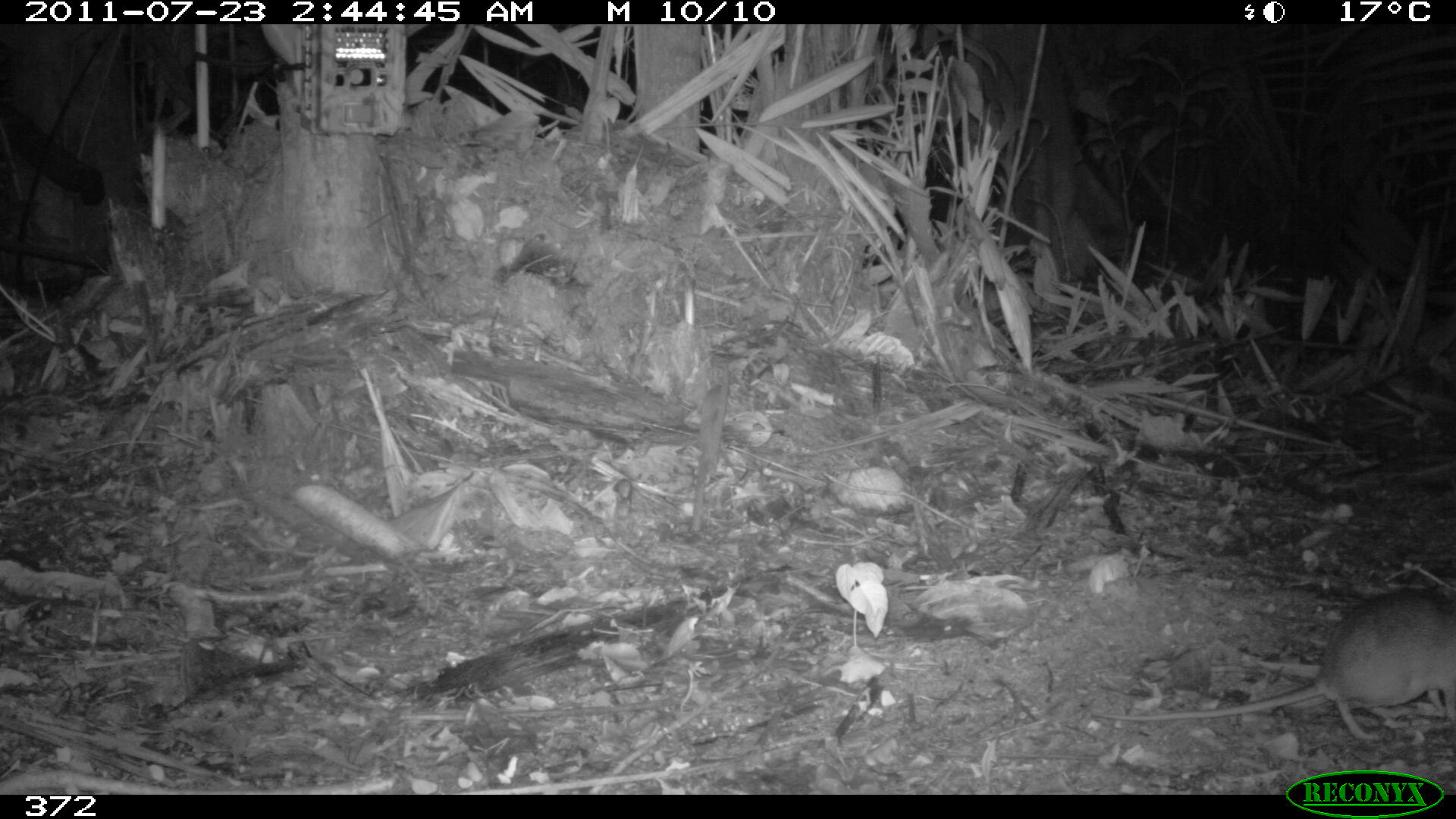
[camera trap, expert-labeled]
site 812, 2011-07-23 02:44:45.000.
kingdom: Animalia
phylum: Chordata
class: Mammalia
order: Rodentia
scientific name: Rodentia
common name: rodents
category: unknown rodent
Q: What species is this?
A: Unknown rodent (rodents) (Rodentia).